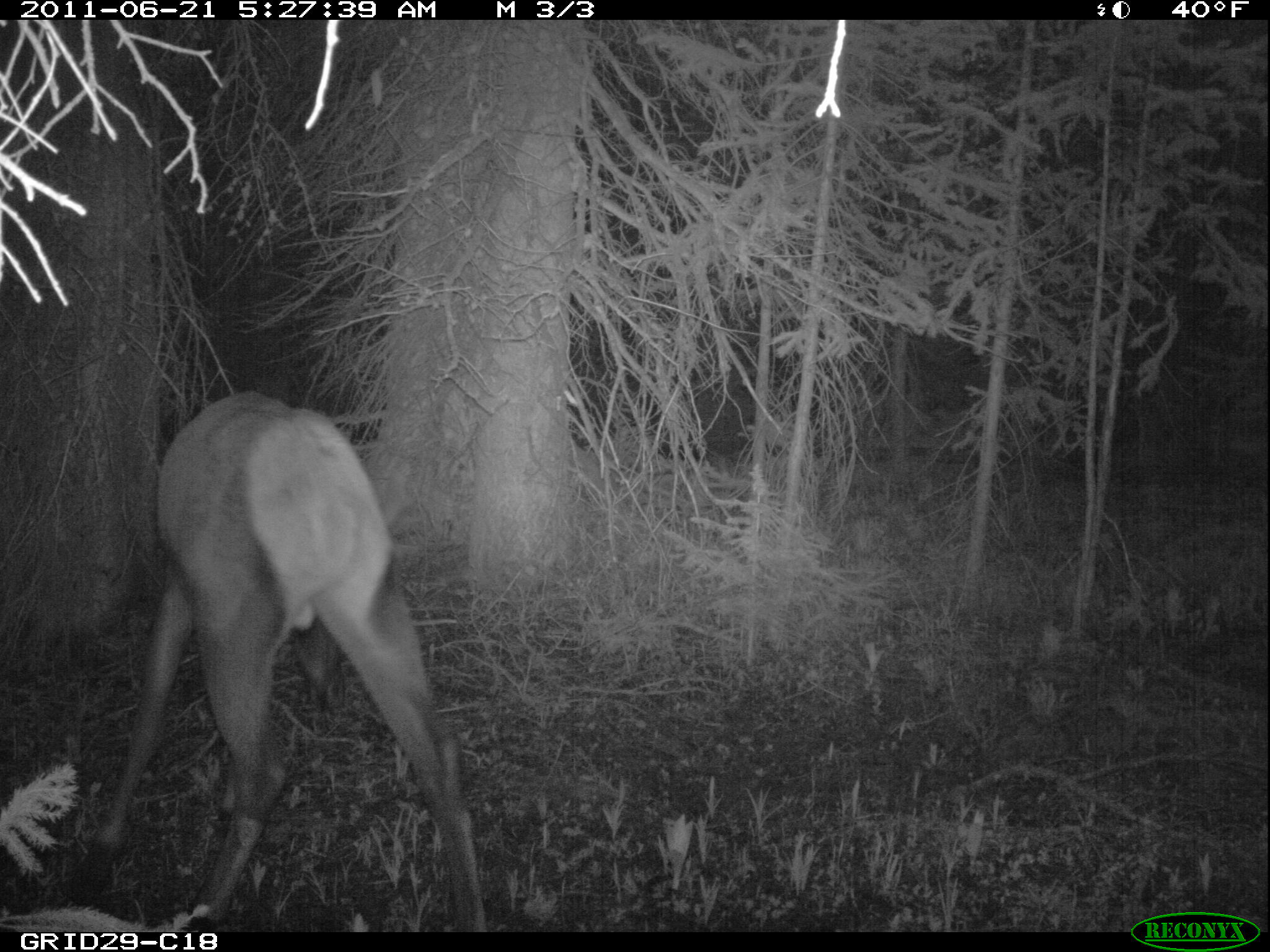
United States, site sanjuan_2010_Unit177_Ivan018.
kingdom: Animalia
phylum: Chordata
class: Mammalia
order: Artiodactyla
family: Cervidae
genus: Cervus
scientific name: Cervus elaphus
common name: red deer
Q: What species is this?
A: Cervus elaphus (red deer).